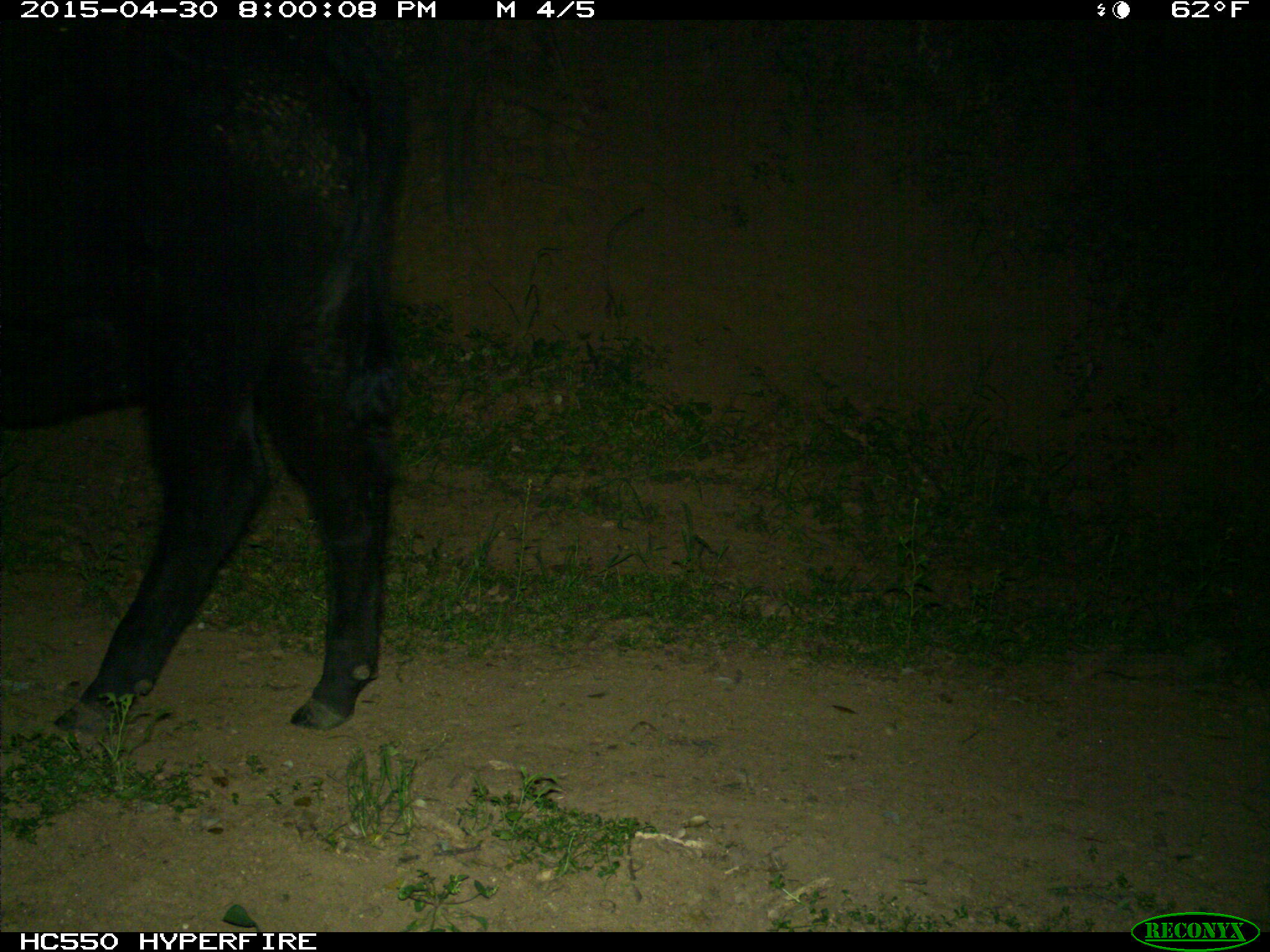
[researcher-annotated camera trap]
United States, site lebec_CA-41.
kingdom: Animalia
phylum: Chordata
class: Mammalia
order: Artiodactyla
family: Bovidae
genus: Bos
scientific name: Bos taurus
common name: domestic cow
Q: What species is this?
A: Bos taurus (domestic cow).